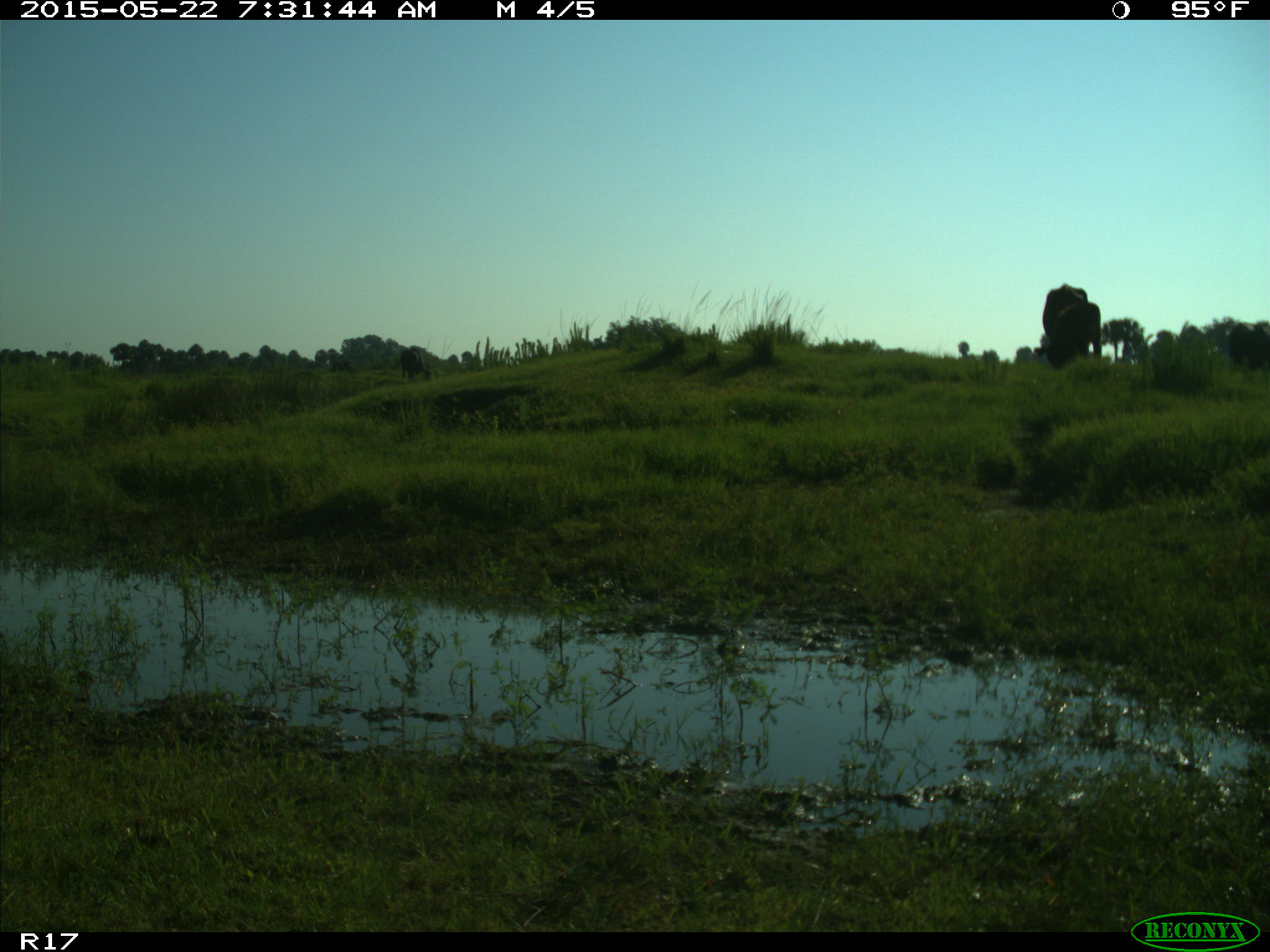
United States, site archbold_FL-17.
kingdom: Animalia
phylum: Chordata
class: Mammalia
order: Artiodactyla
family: Bovidae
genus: Bos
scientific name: Bos taurus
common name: domestic cow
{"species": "Bos taurus (domestic cow)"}